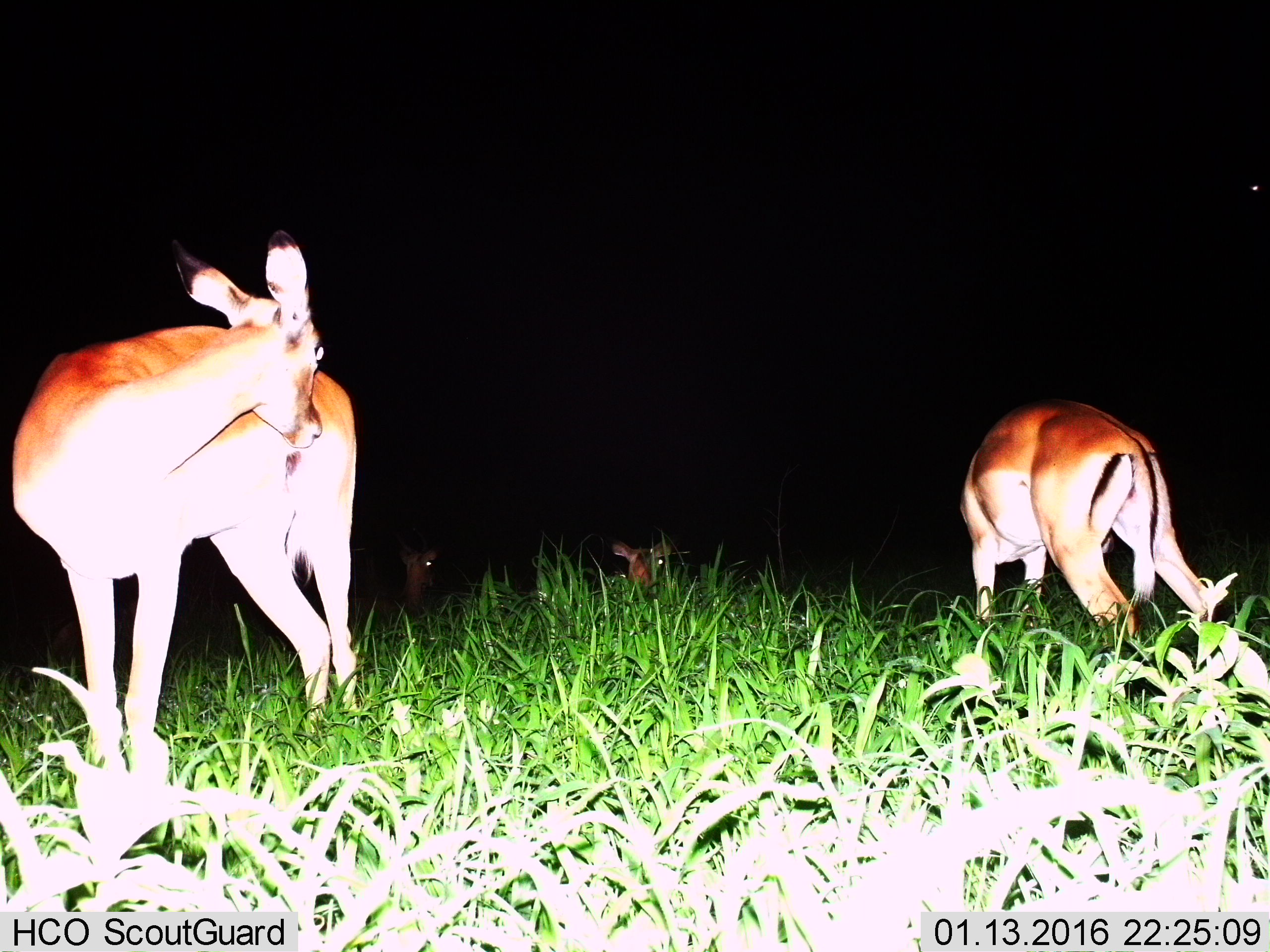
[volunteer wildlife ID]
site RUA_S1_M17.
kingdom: Animalia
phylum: Chordata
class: Mammalia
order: Artiodactyla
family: Bovidae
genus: Aepyceros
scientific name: Aepyceros melampus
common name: impala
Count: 4.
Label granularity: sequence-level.